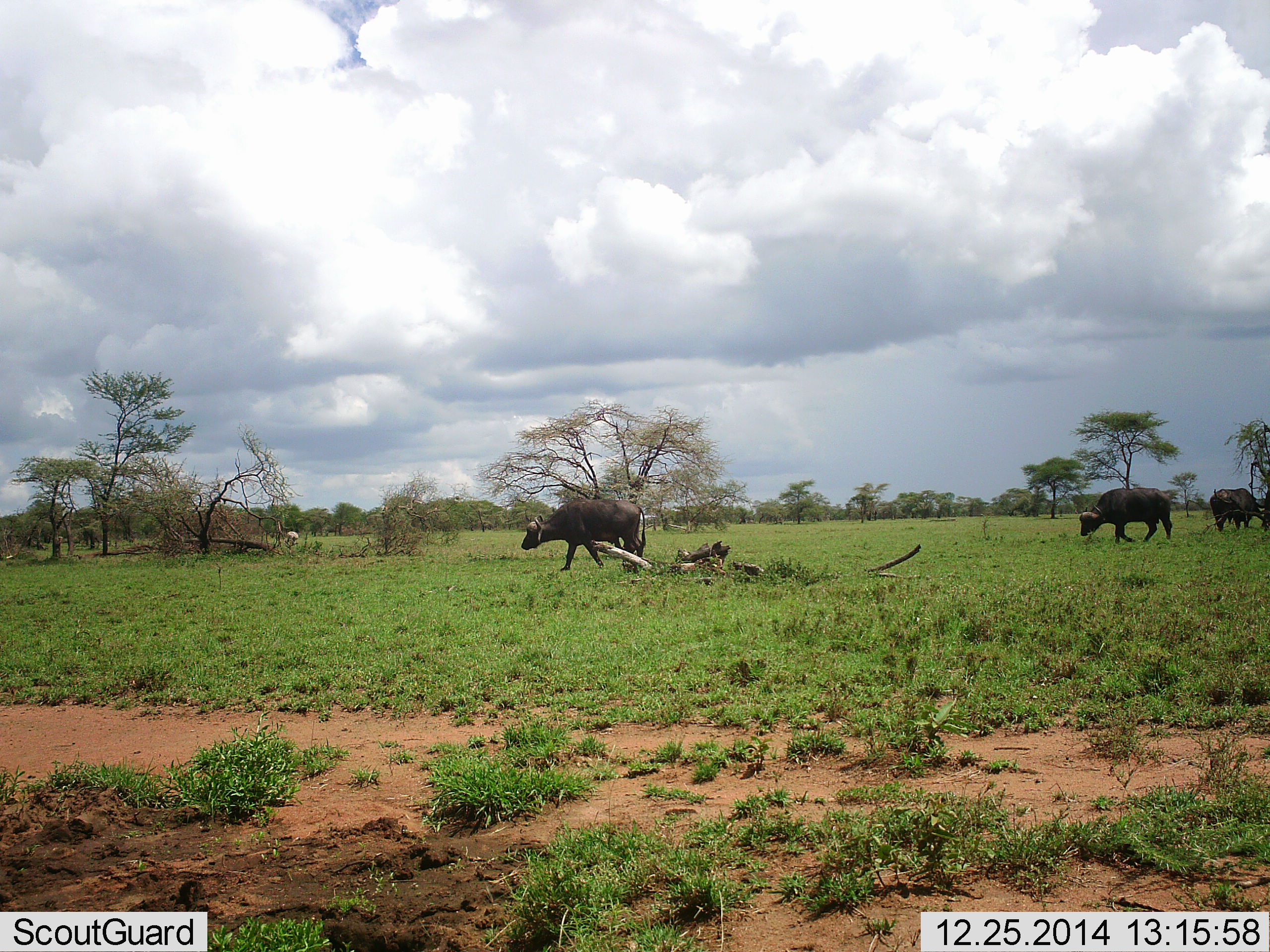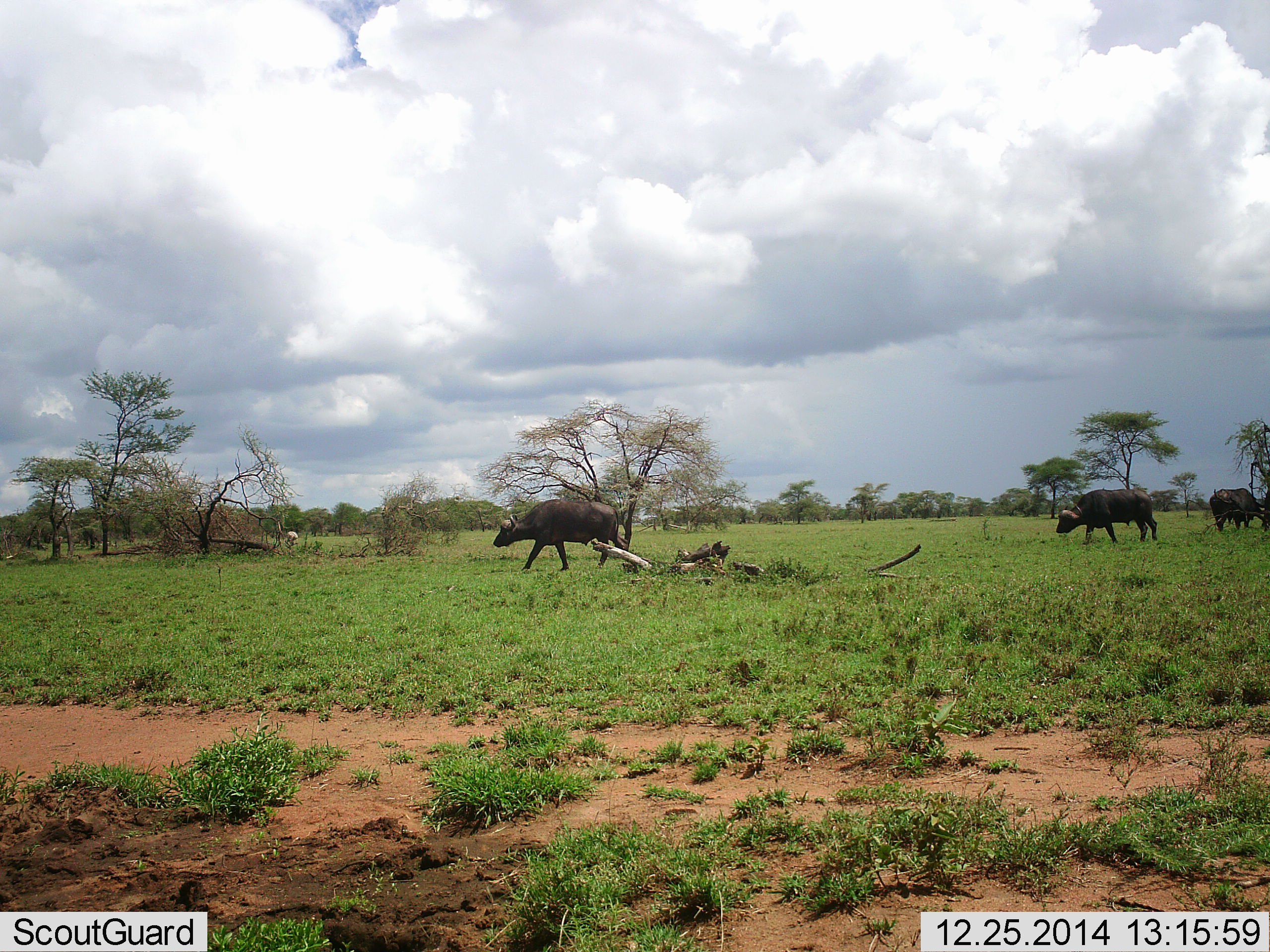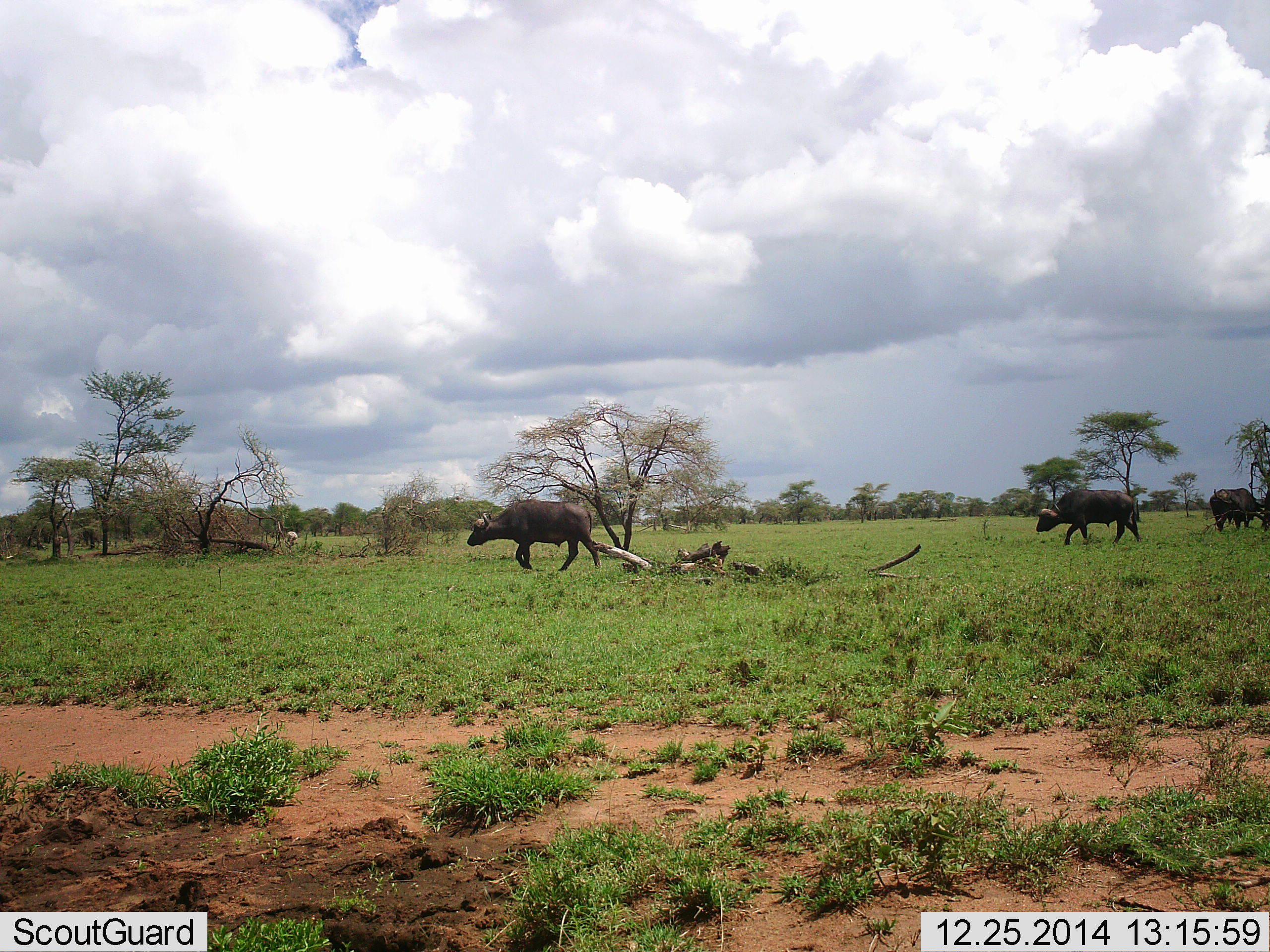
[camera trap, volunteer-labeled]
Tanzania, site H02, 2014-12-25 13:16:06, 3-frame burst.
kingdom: Animalia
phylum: Chordata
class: Mammalia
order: Artiodactyla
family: Bovidae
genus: Syncerus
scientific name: Syncerus caffer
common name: cape buffalo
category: buffalo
Buffalo (cape buffalo) (Syncerus caffer), count 3. Behavior (volunteer vote fractions): standing 38%, resting 0%, moving 100%, interacting 8%. Young present (vote fraction): 0%. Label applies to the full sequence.